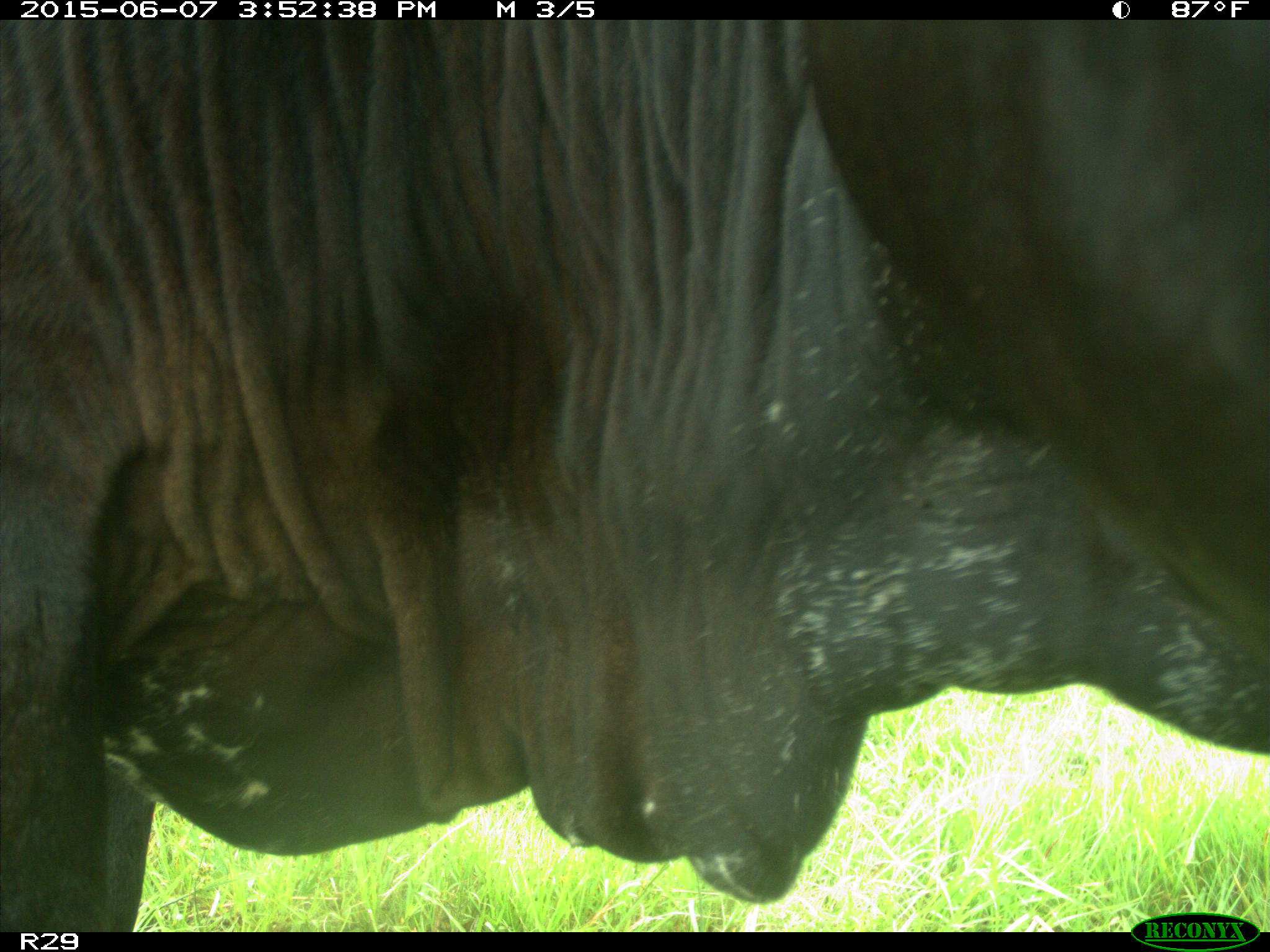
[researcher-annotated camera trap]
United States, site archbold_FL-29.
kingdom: Animalia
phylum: Chordata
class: Mammalia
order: Artiodactyla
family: Bovidae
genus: Bos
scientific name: Bos taurus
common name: domestic cow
Bos taurus (domestic cow).